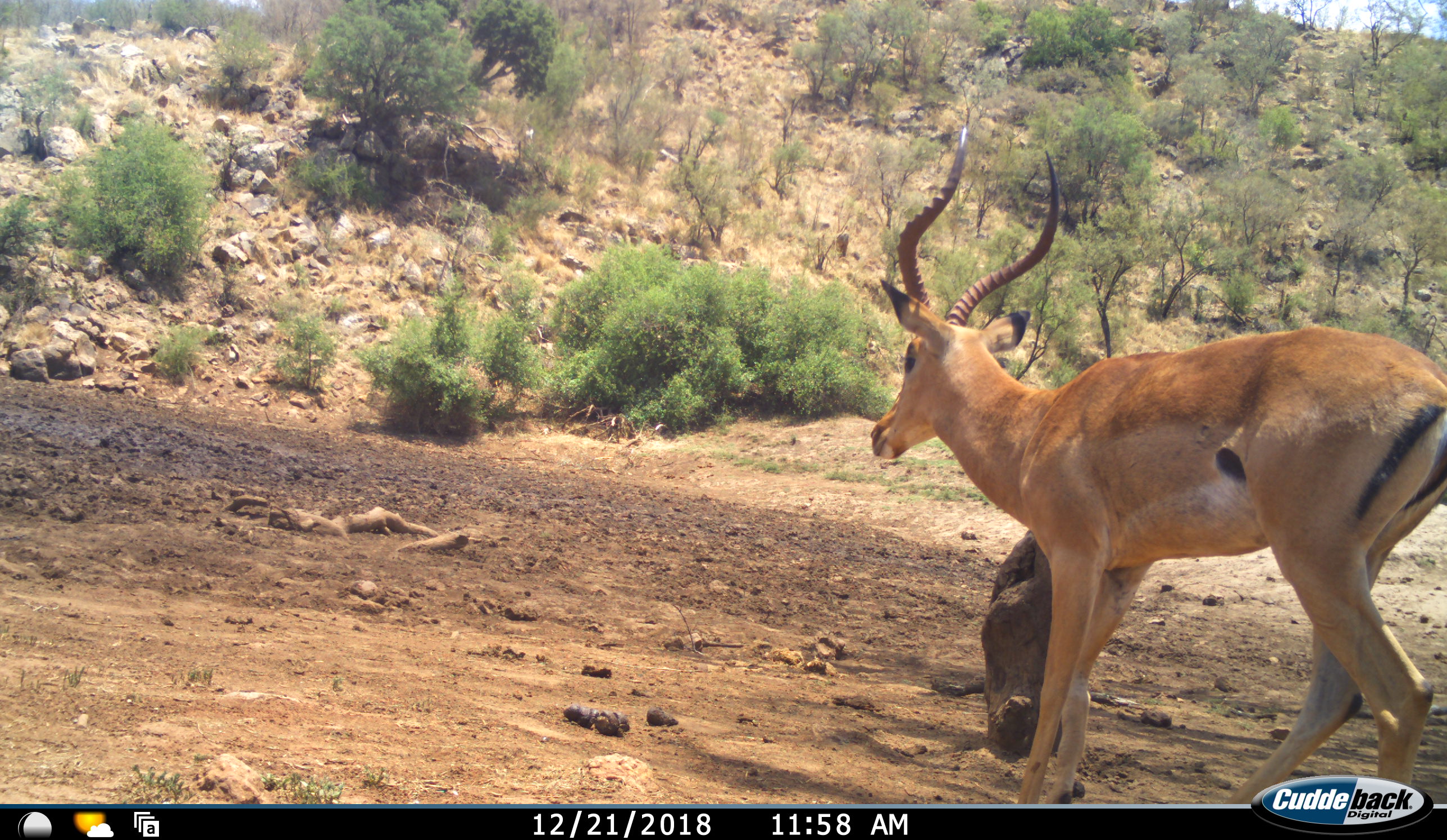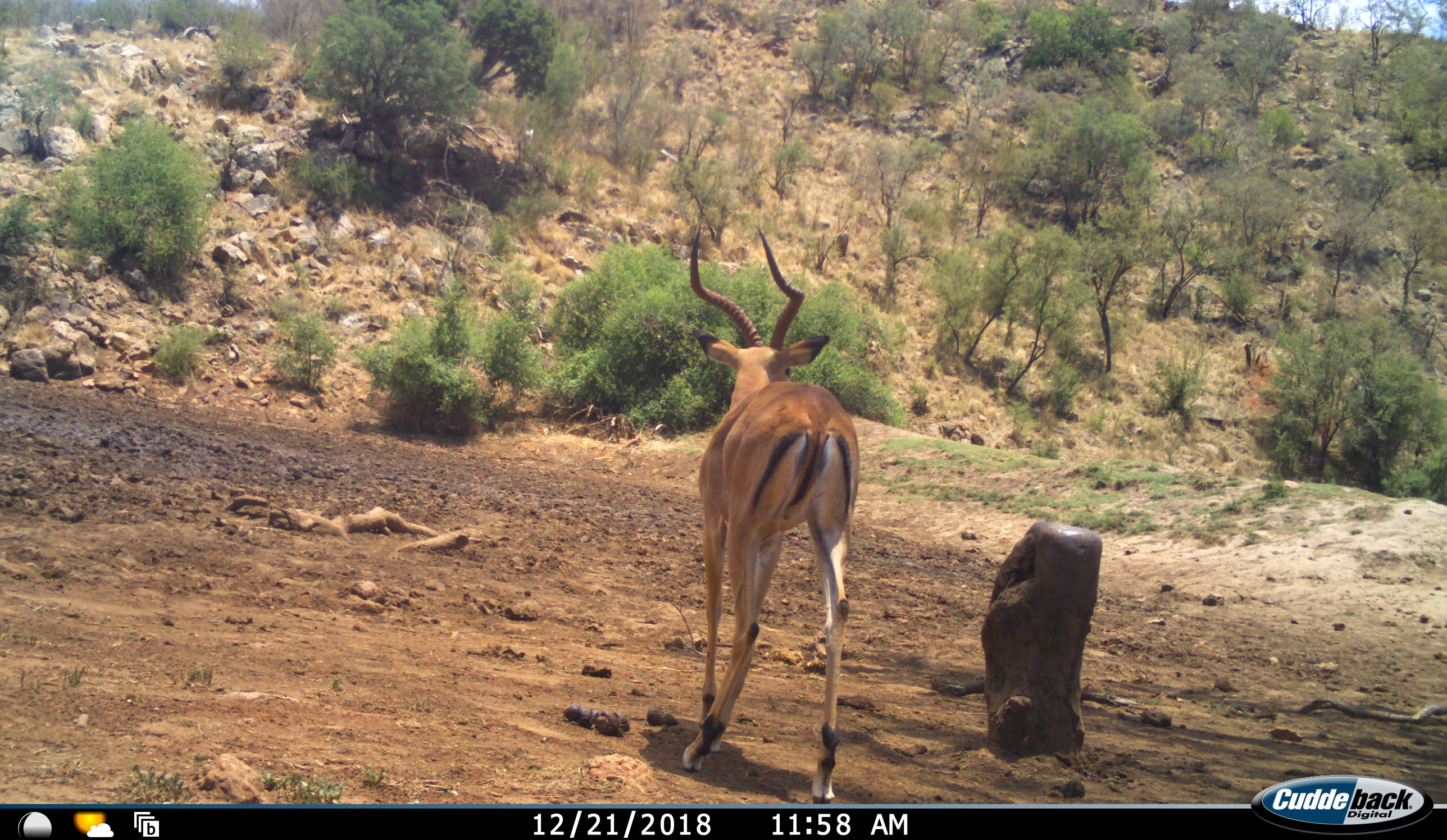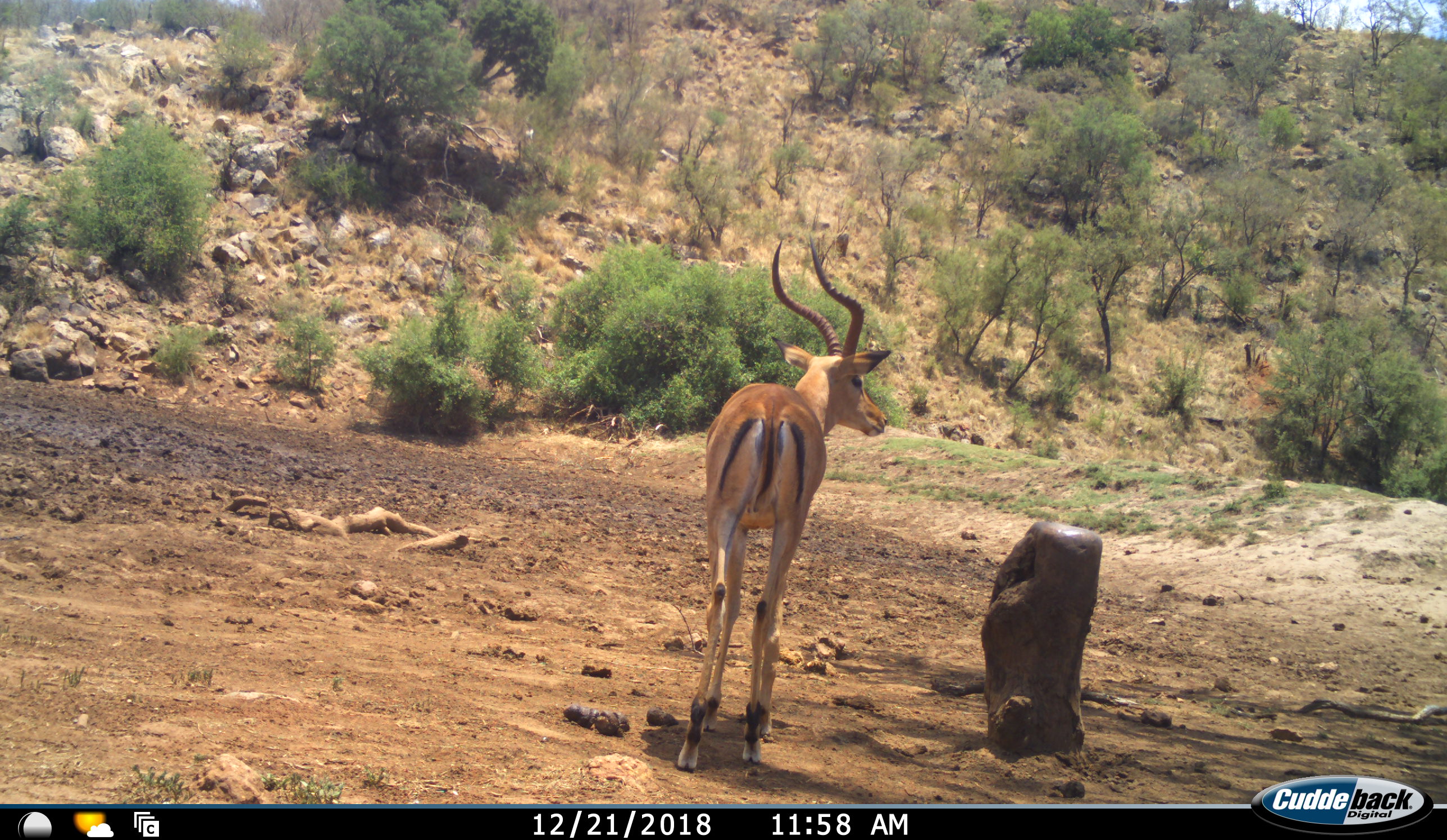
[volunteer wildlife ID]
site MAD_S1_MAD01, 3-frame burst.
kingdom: Animalia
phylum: Chordata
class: Mammalia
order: Artiodactyla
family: Bovidae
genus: Aepyceros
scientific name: Aepyceros melampus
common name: impala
Impala (Aepyceros melampus), count 1. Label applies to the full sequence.